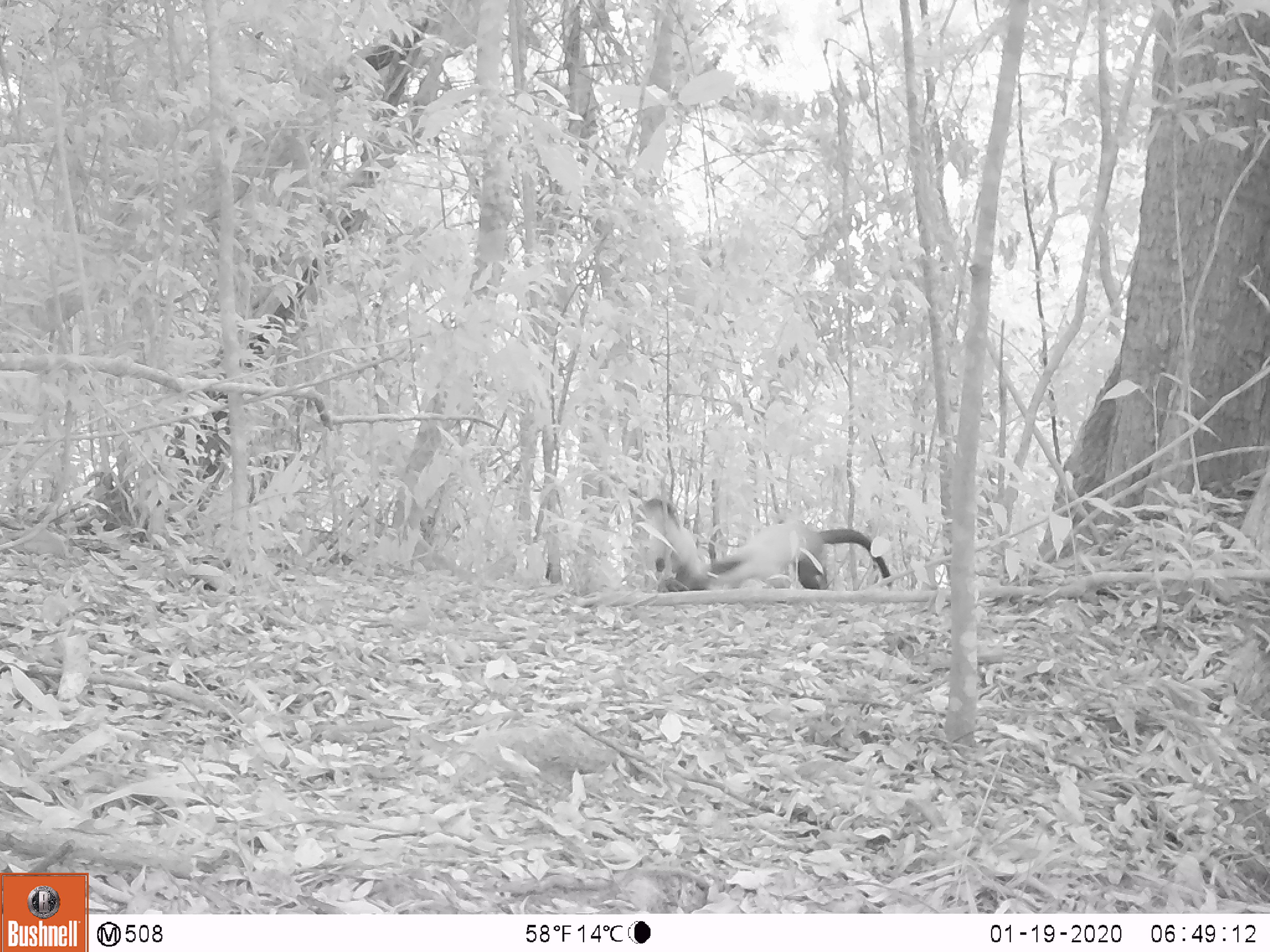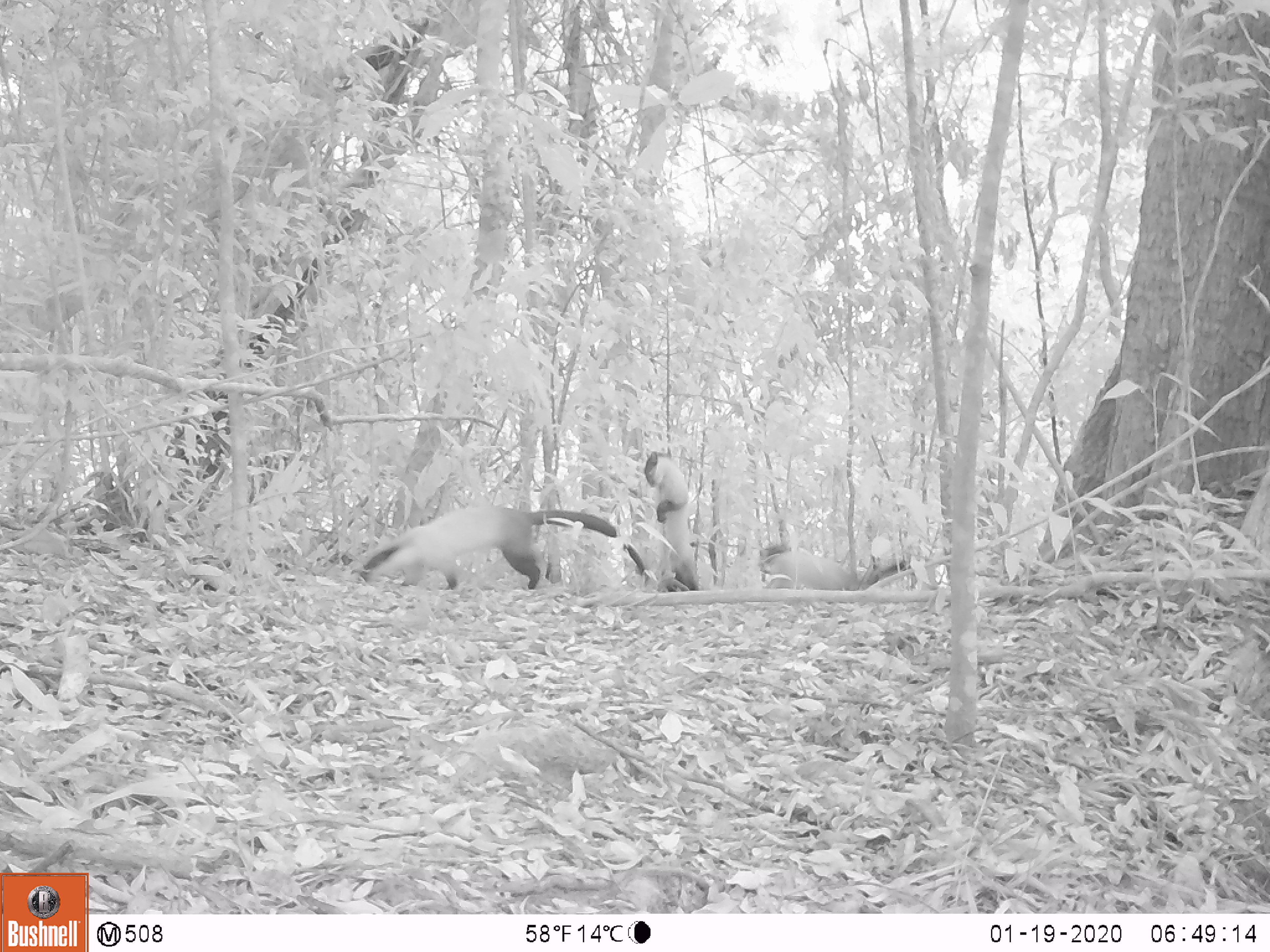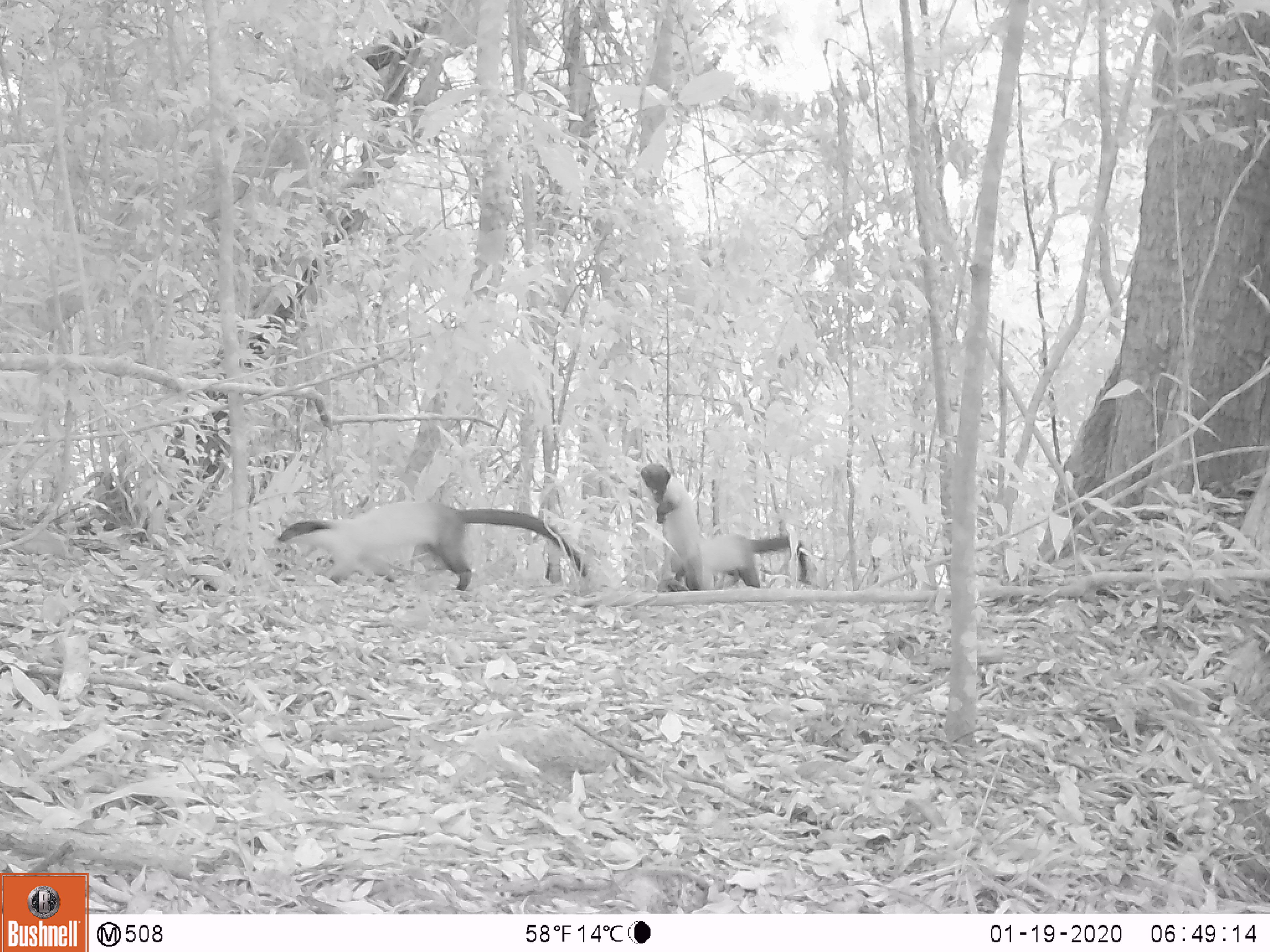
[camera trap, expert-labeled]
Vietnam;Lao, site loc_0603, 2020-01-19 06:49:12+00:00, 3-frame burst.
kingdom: Animalia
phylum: Chordata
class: Mammalia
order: Carnivora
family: Mustelidae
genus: Martes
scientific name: Martes flavigula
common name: yellow-throated marten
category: yellow throated marten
Yellow throated marten (yellow-throated marten) (Martes flavigula). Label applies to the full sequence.